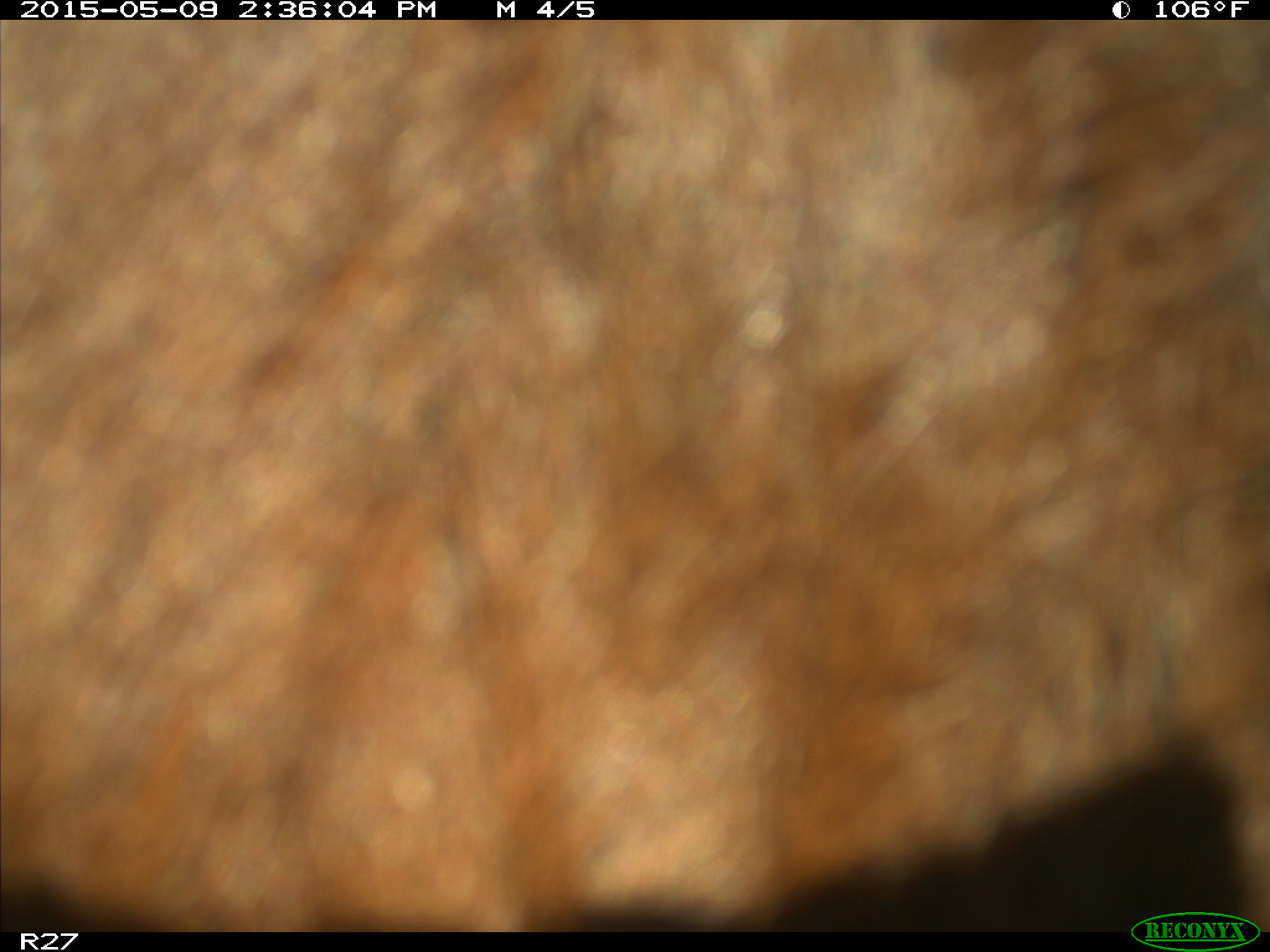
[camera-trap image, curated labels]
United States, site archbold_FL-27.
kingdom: Animalia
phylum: Chordata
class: Mammalia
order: Artiodactyla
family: Bovidae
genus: Bos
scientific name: Bos taurus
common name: domestic cow